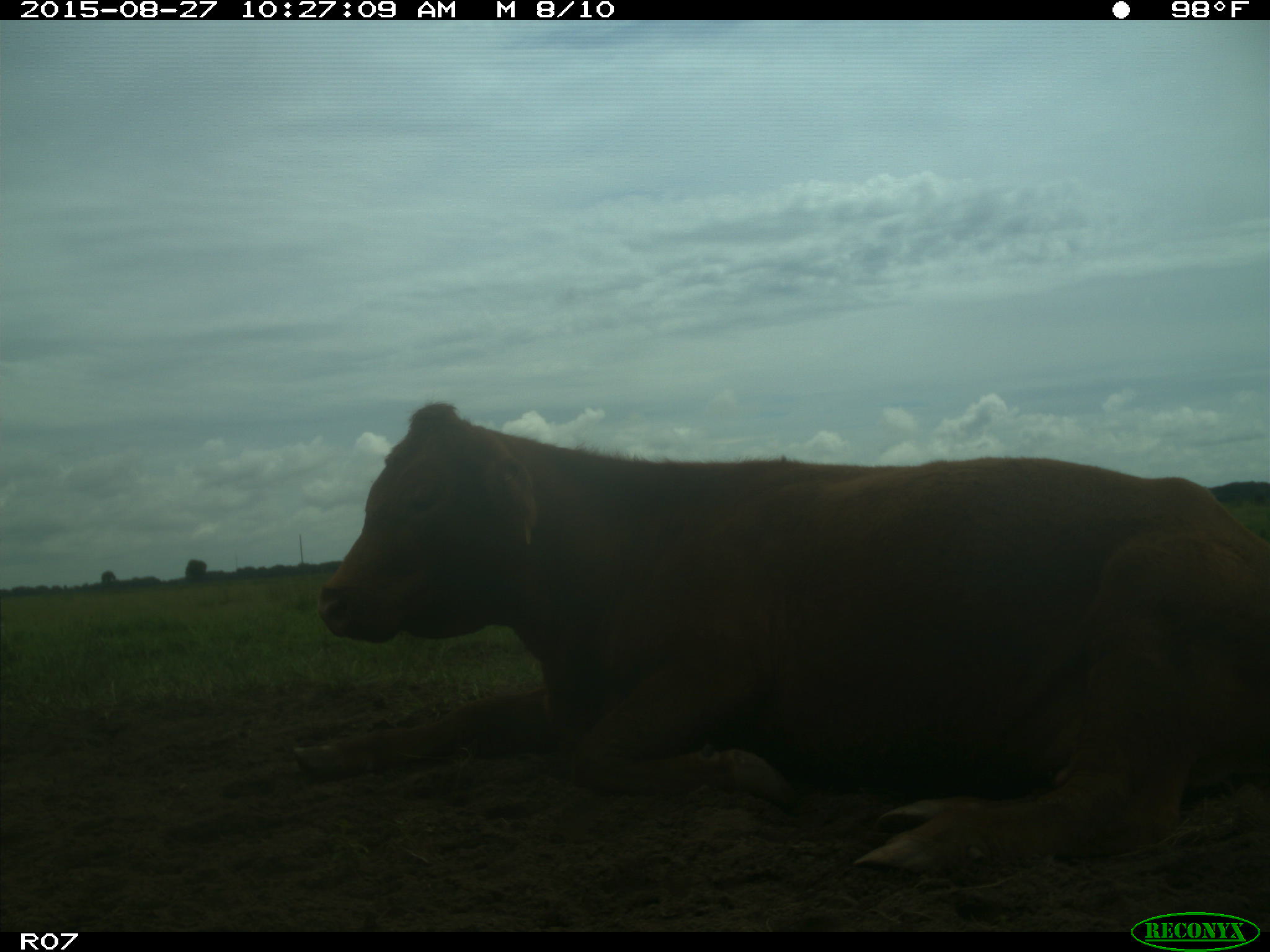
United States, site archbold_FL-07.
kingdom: Animalia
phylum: Chordata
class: Mammalia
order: Artiodactyla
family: Bovidae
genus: Bos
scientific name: Bos taurus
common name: domestic cow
Bos taurus (domestic cow).